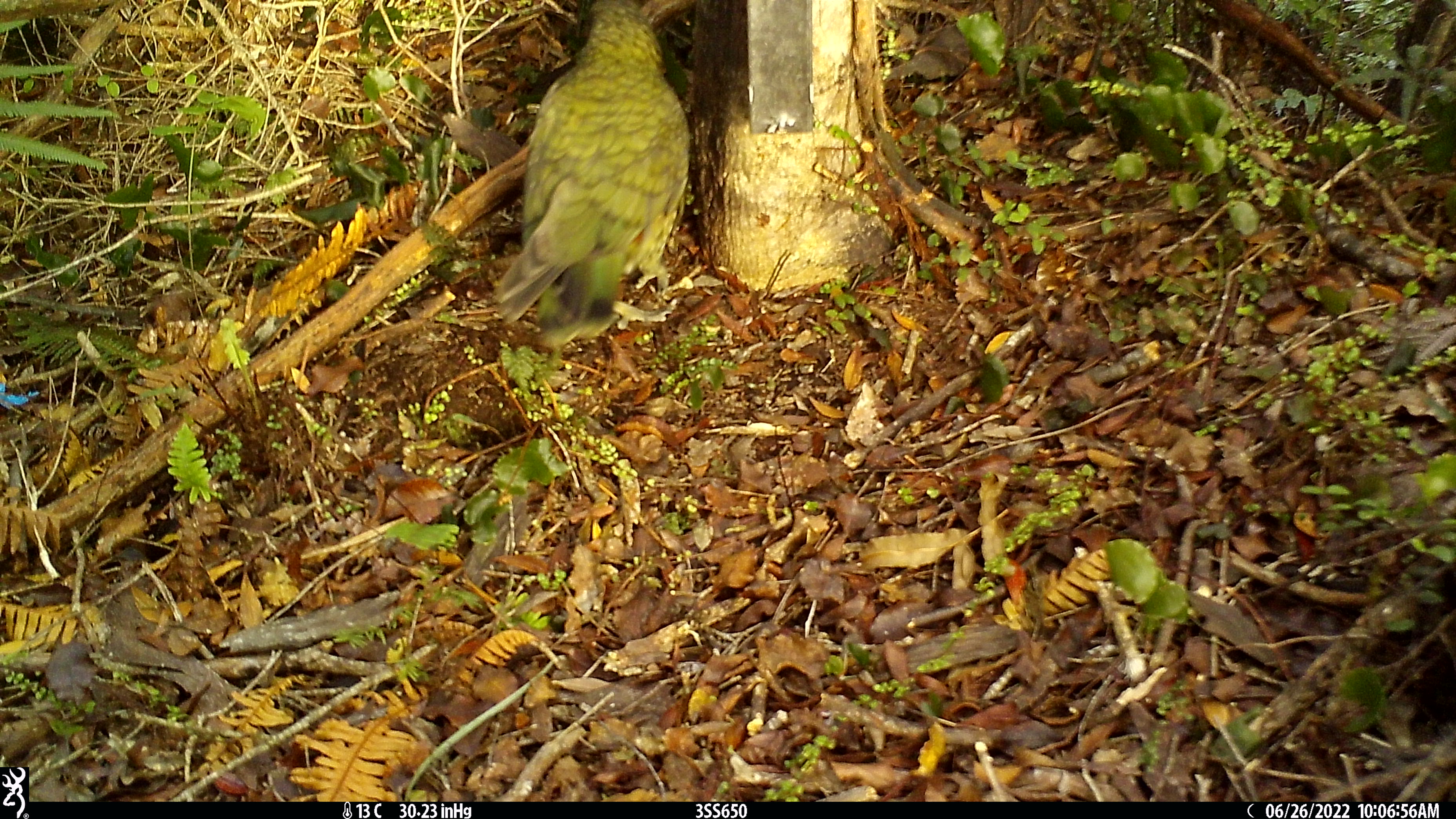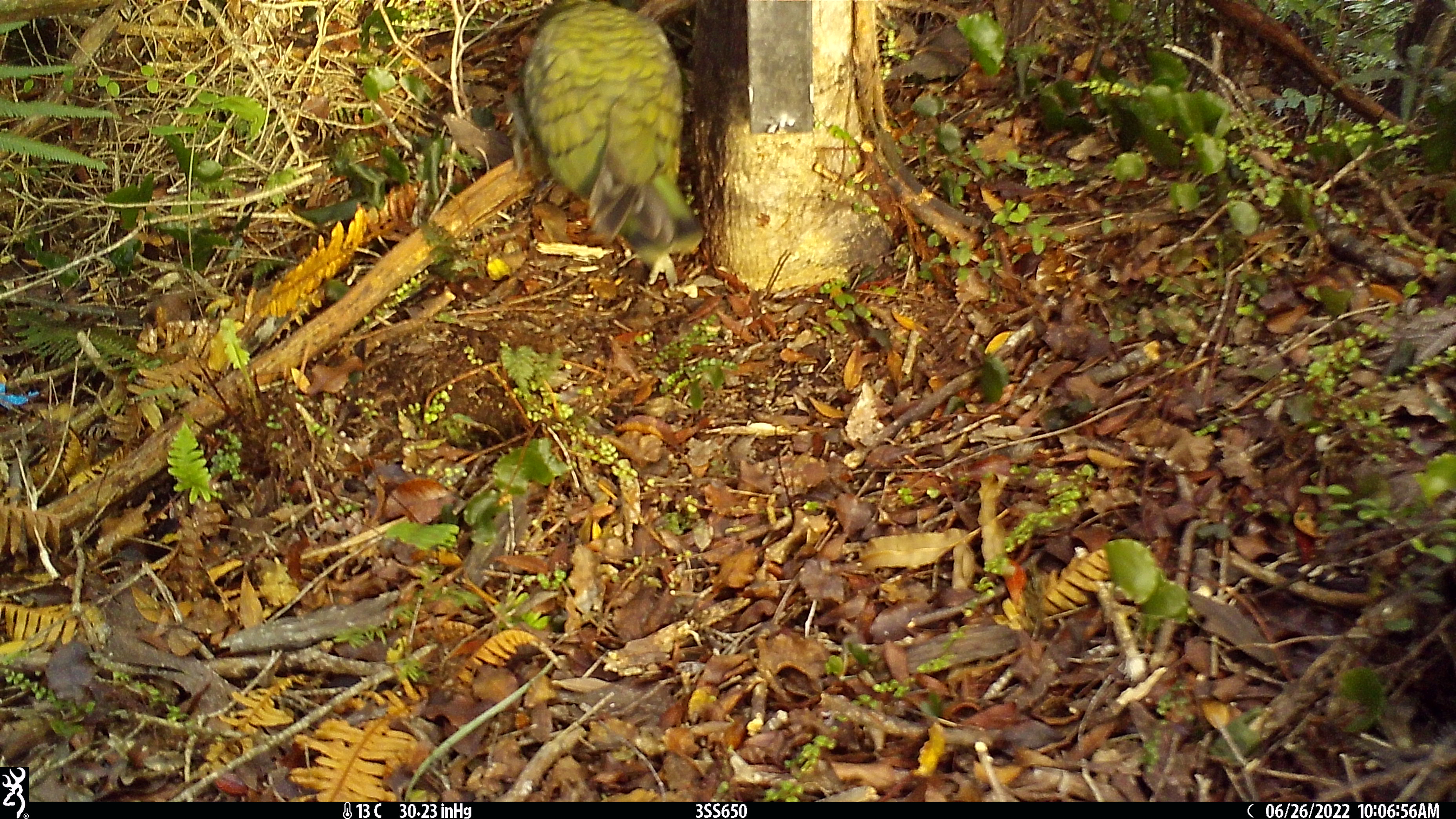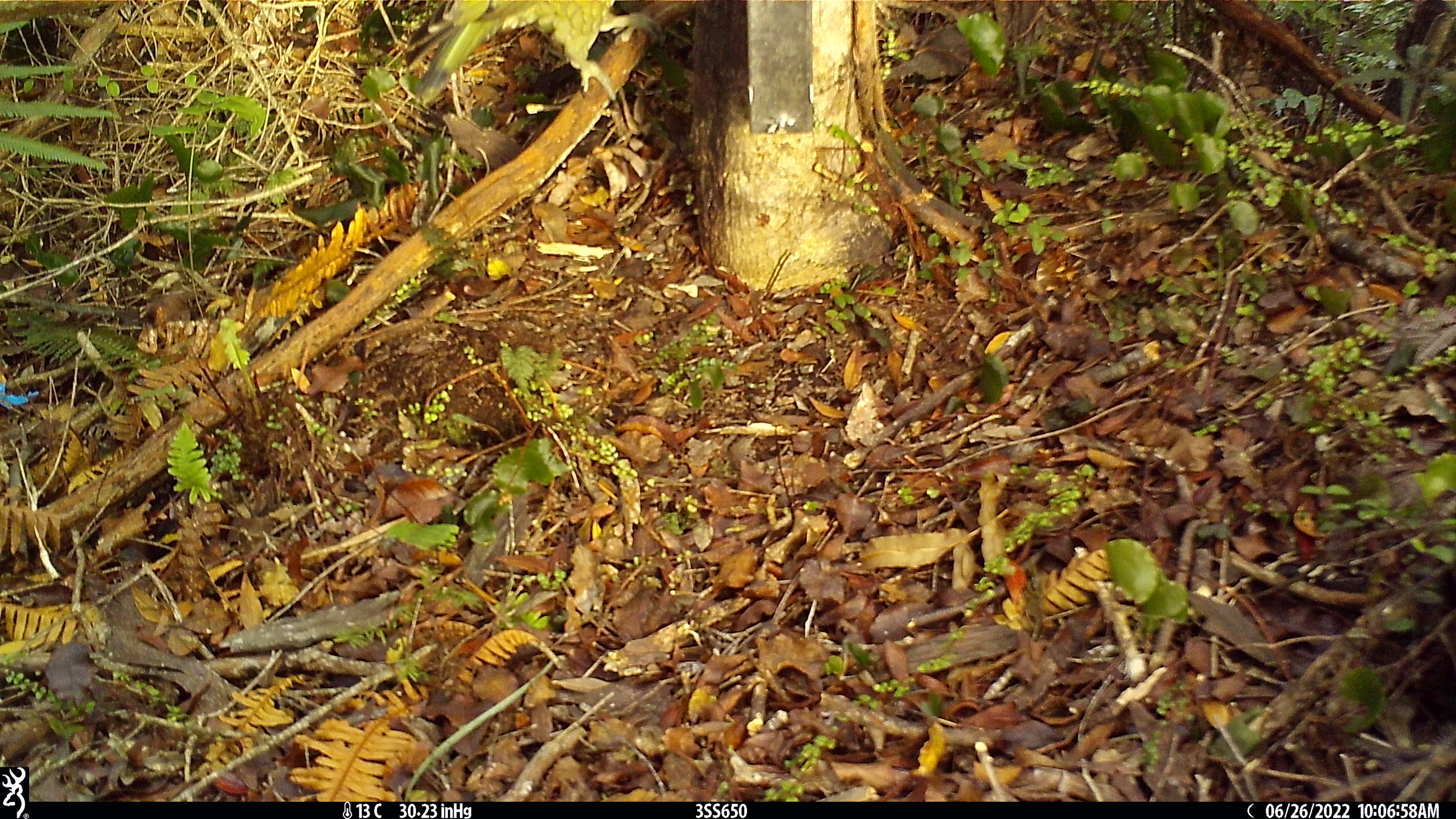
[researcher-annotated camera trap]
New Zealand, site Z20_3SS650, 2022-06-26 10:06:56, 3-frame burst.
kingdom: Animalia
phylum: Chordata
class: Aves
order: Psittaciformes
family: Strigopidae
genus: Nestor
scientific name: Nestor notabilis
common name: kea